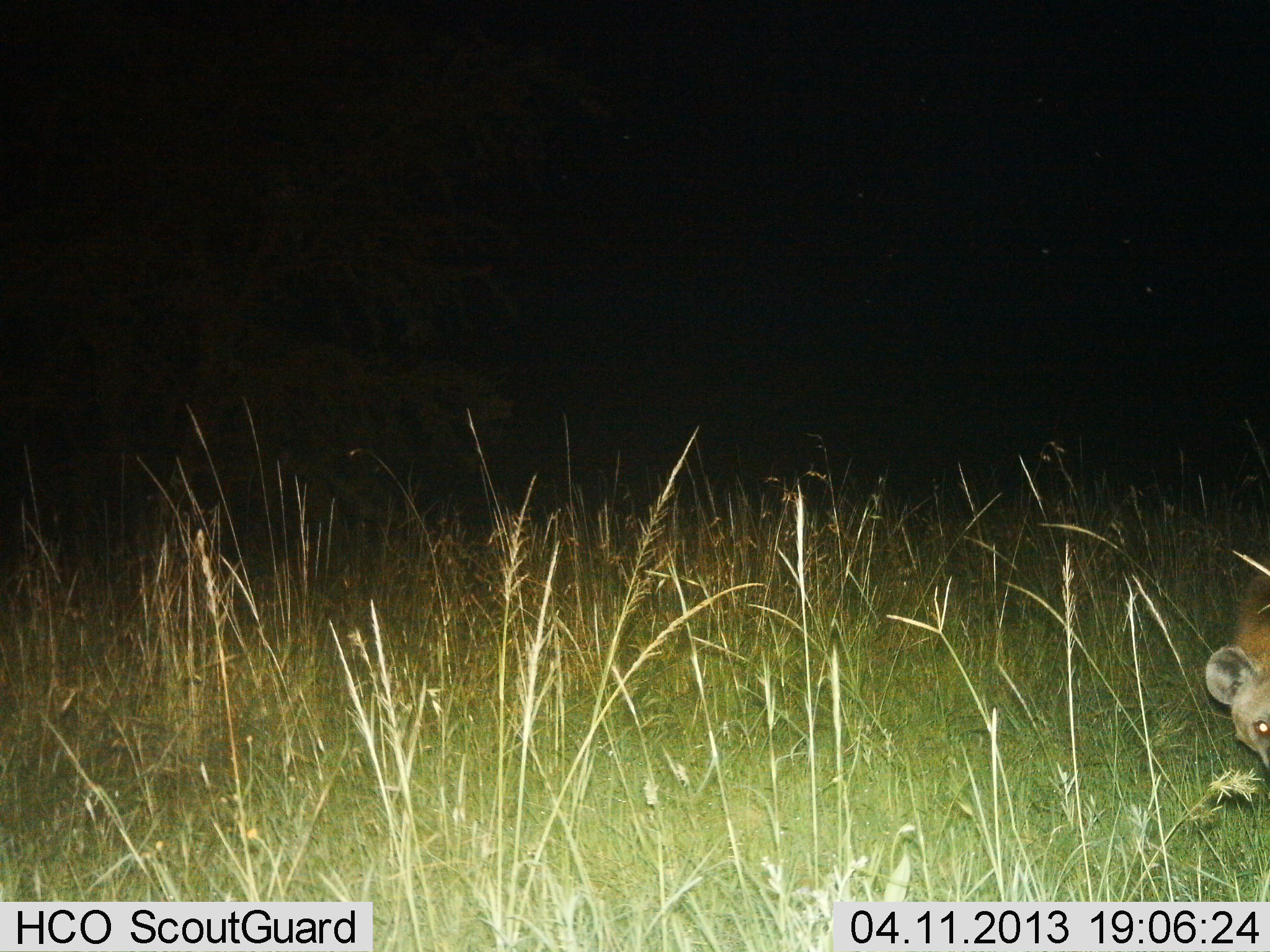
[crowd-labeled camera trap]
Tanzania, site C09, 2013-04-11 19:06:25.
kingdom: Animalia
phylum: Chordata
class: Mammalia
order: Carnivora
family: Hyaenidae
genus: Crocuta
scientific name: Crocuta crocuta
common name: spotted hyena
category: hyenaspotted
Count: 1.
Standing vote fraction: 70%.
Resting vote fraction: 0%.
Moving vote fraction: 20%.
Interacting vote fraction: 0%.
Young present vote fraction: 0%.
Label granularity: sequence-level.